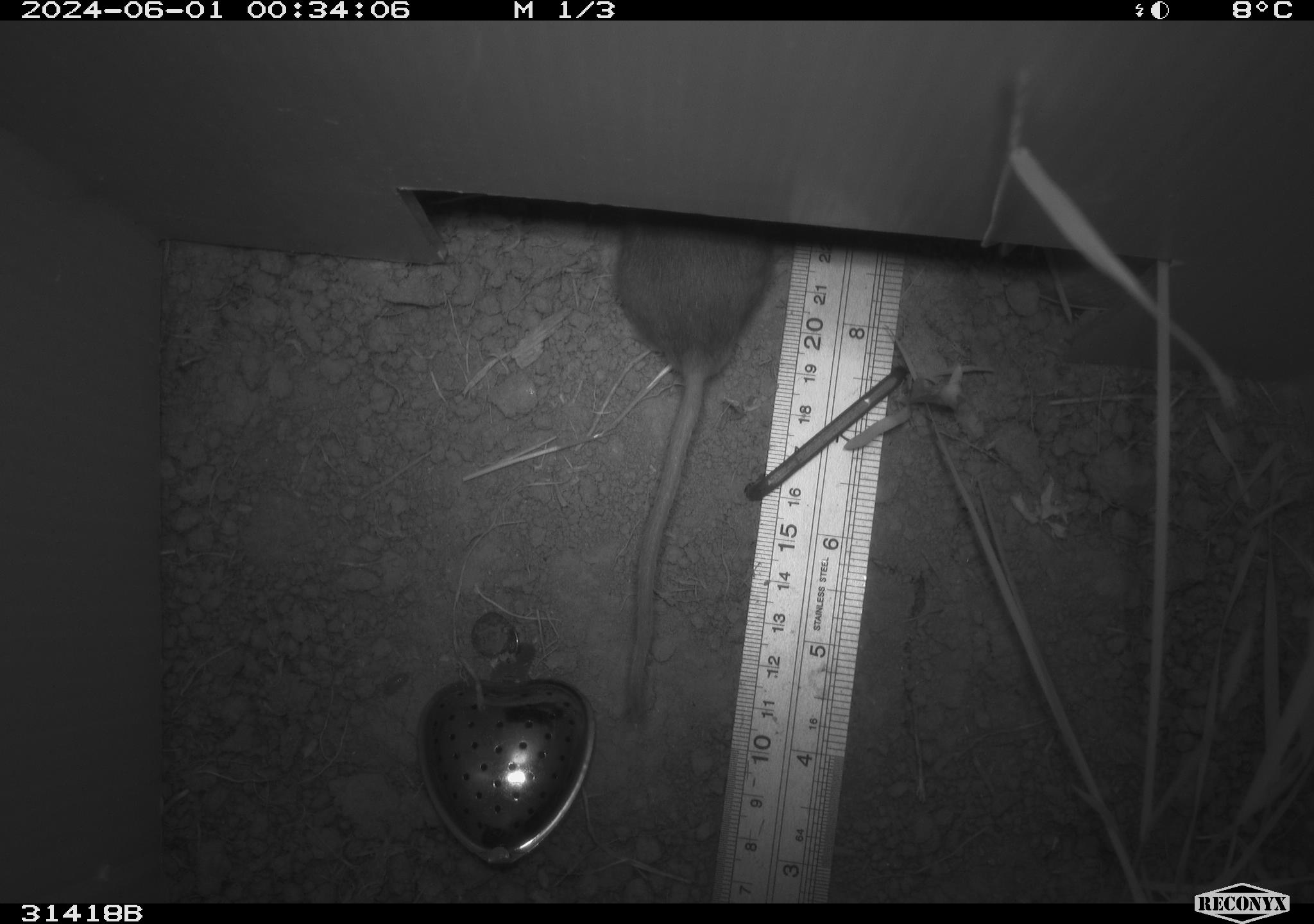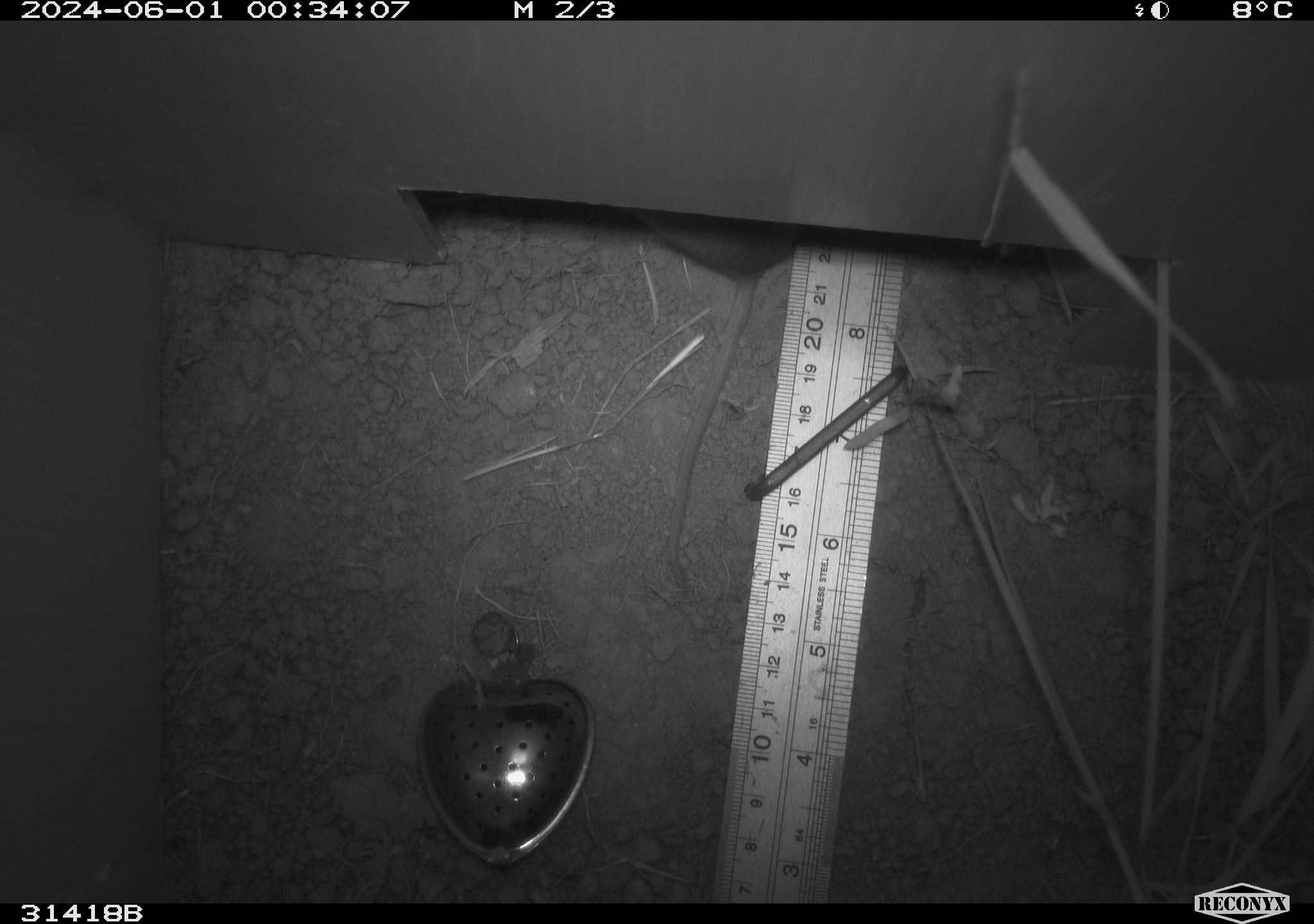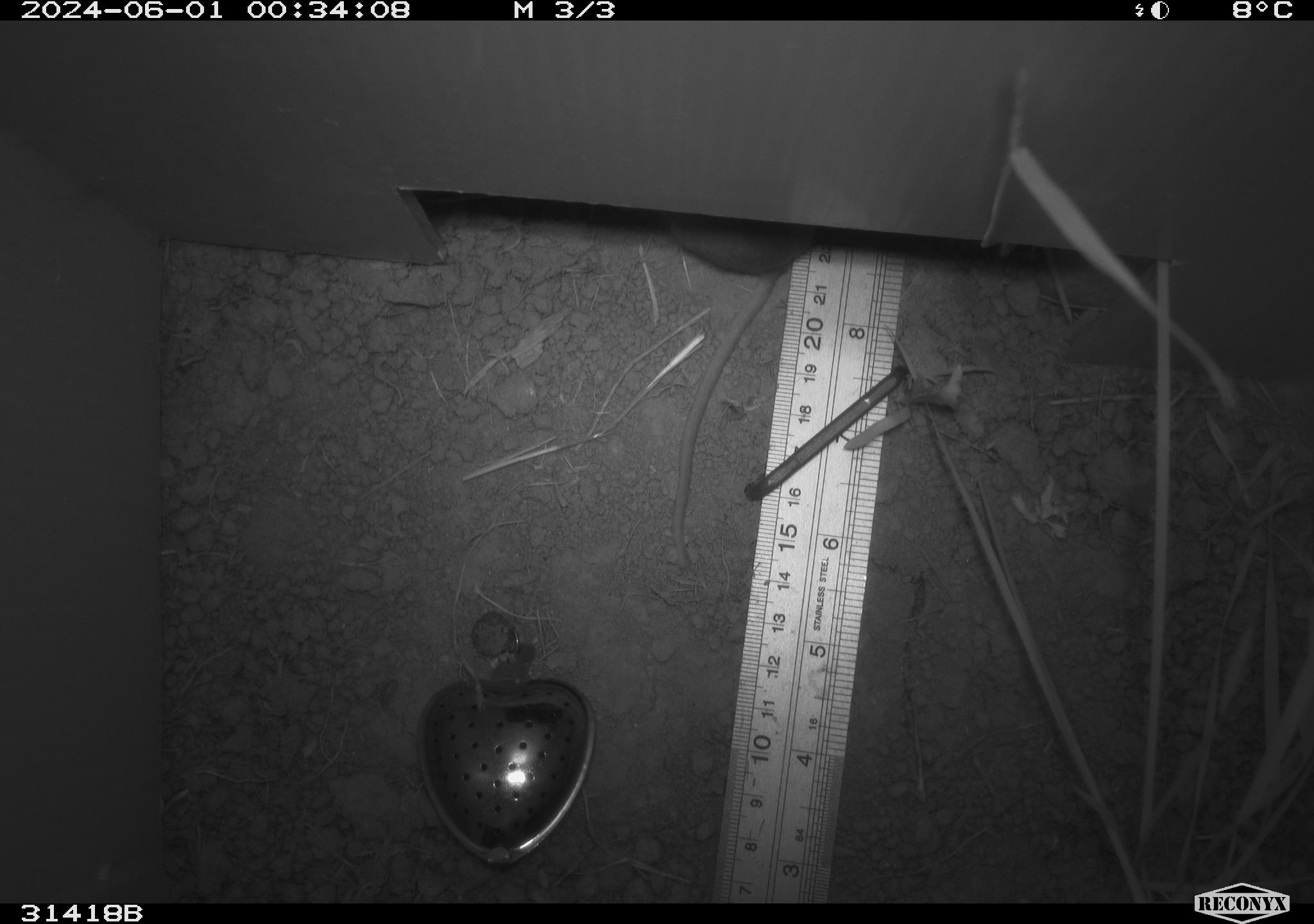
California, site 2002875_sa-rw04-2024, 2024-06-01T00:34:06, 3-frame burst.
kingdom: Animalia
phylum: Chordata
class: Mammalia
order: Rodentia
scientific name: Rodentia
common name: rodent